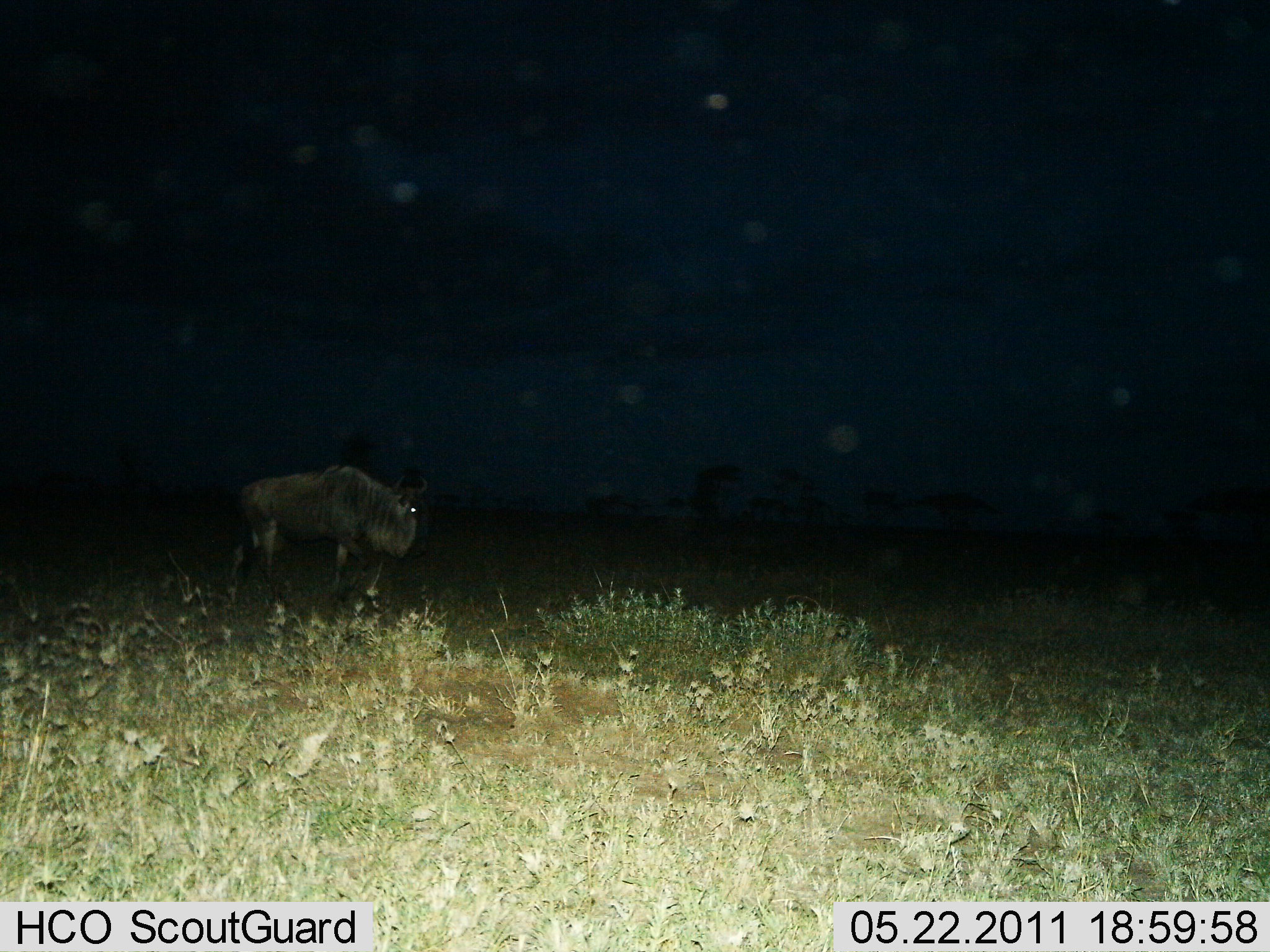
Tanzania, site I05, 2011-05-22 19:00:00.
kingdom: Animalia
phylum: Chordata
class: Mammalia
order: Artiodactyla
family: Bovidae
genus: Connochaetes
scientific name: Connochaetes taurinus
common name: blue wildebeest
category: wildebeest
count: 1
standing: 70%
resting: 0%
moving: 20%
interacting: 0%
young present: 0%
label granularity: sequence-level